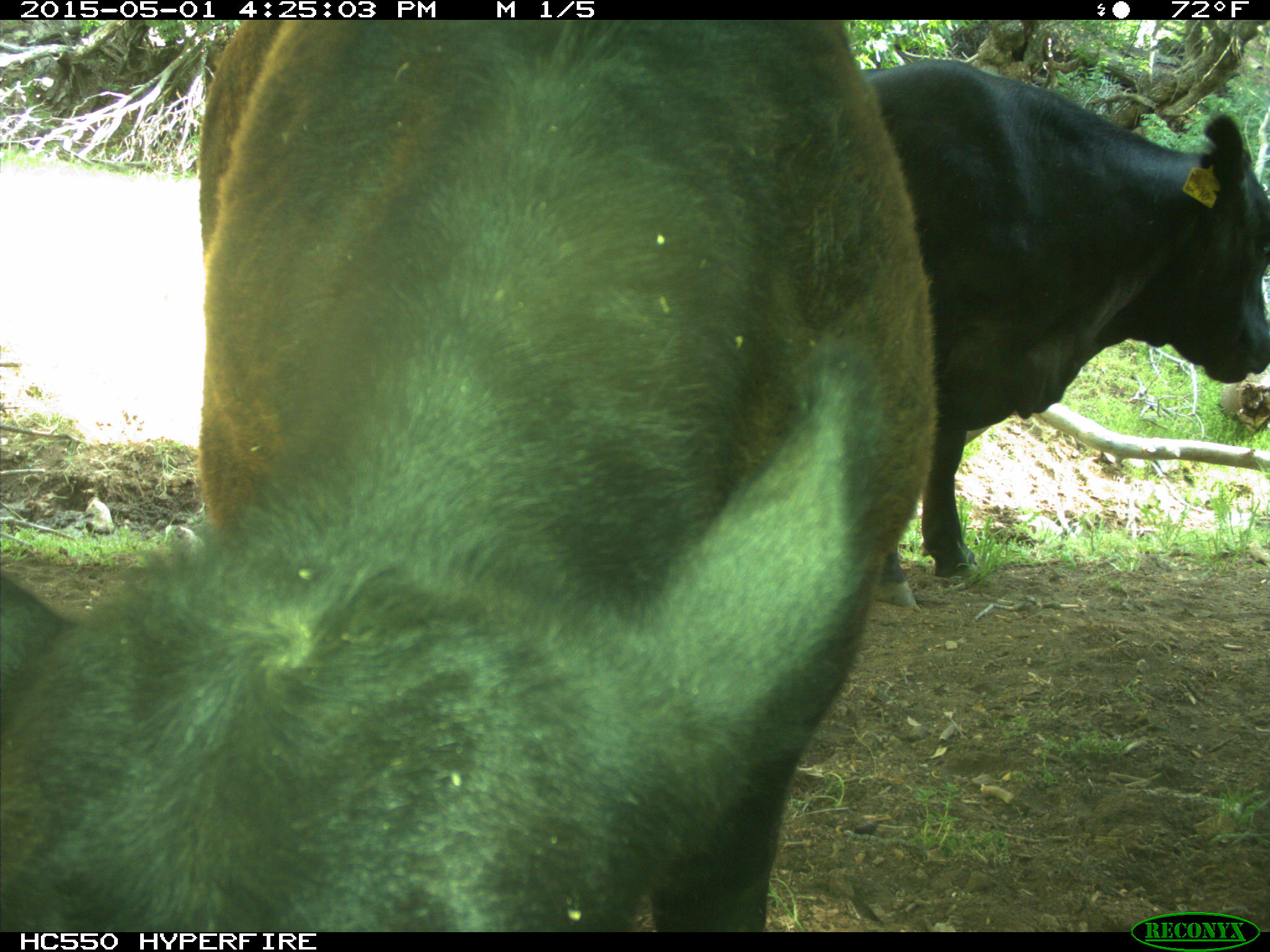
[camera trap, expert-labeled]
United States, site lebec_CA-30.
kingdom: Animalia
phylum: Chordata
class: Mammalia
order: Artiodactyla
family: Bovidae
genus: Bos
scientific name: Bos taurus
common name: domestic cow